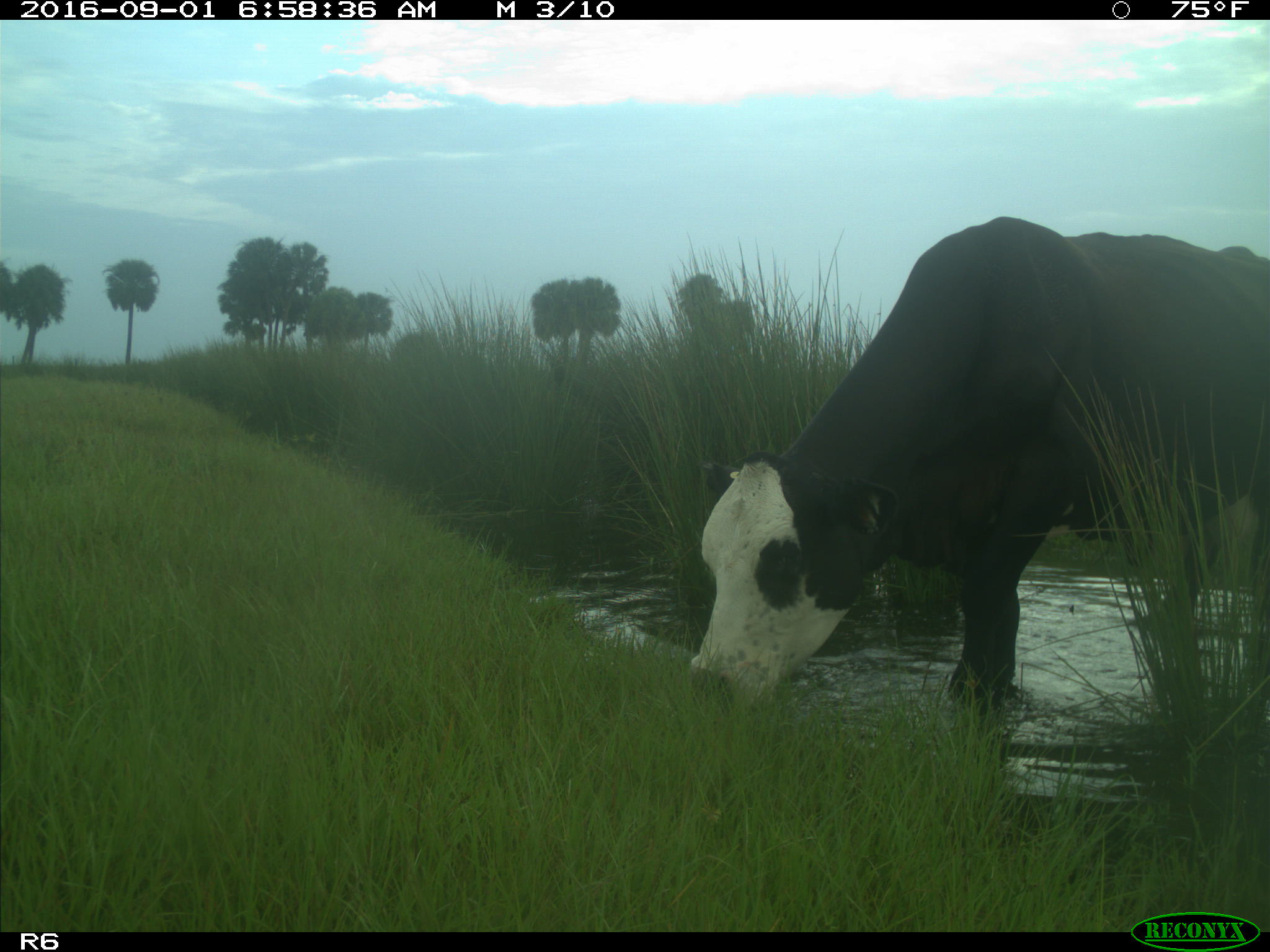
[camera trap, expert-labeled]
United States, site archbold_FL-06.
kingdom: Animalia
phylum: Chordata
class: Mammalia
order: Artiodactyla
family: Bovidae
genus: Bos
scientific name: Bos taurus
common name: domestic cow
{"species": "Bos taurus (domestic cow)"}